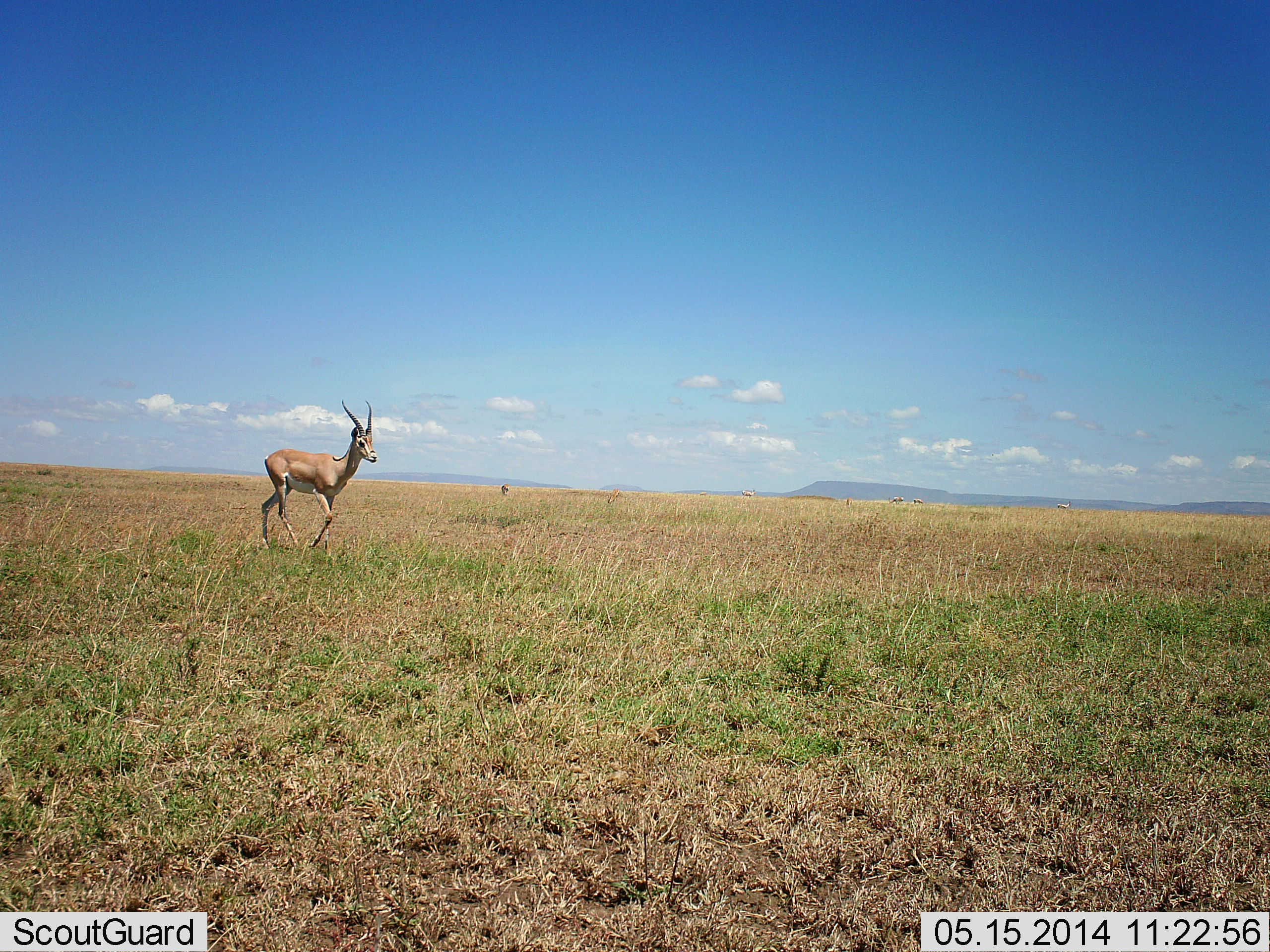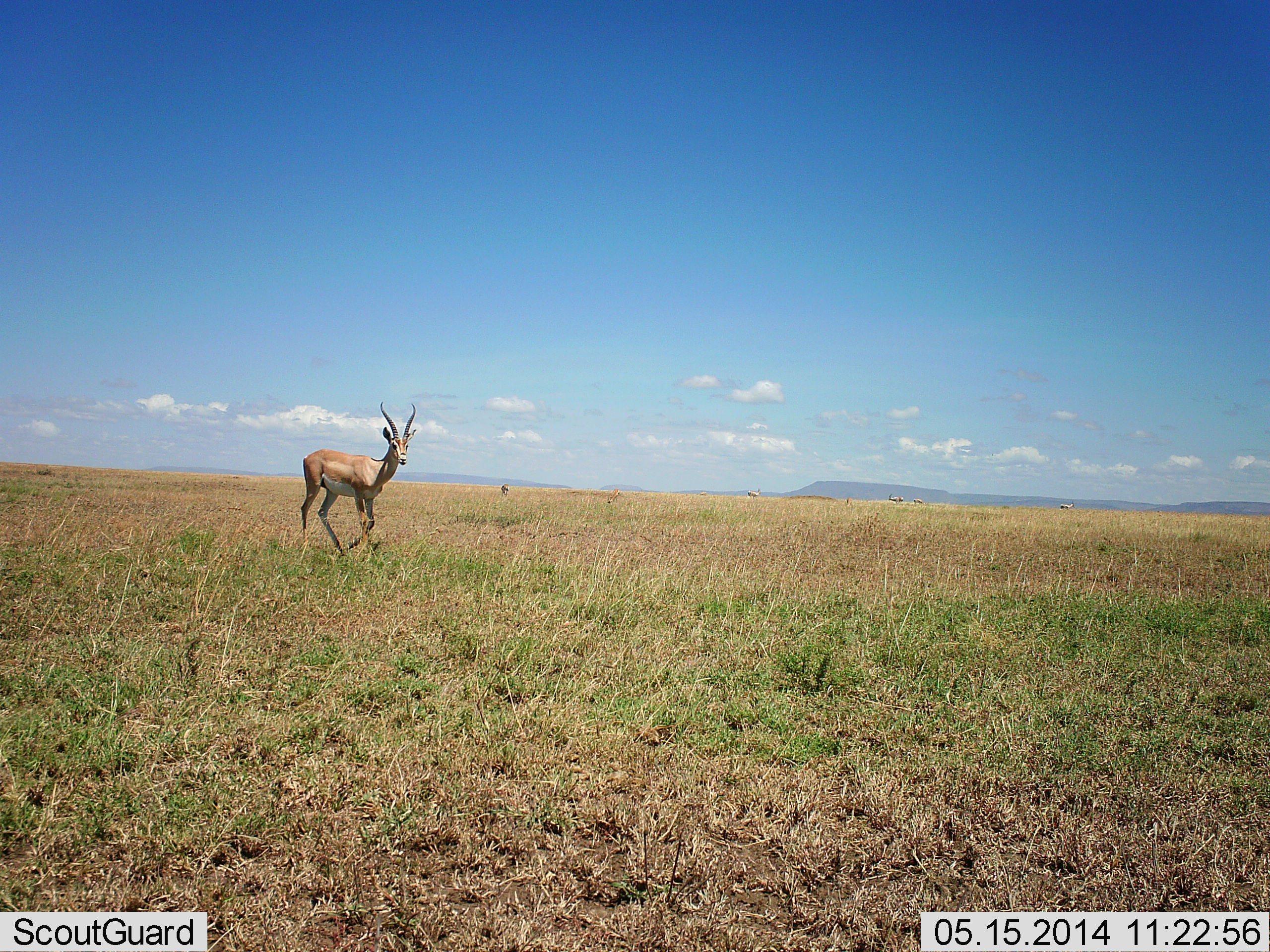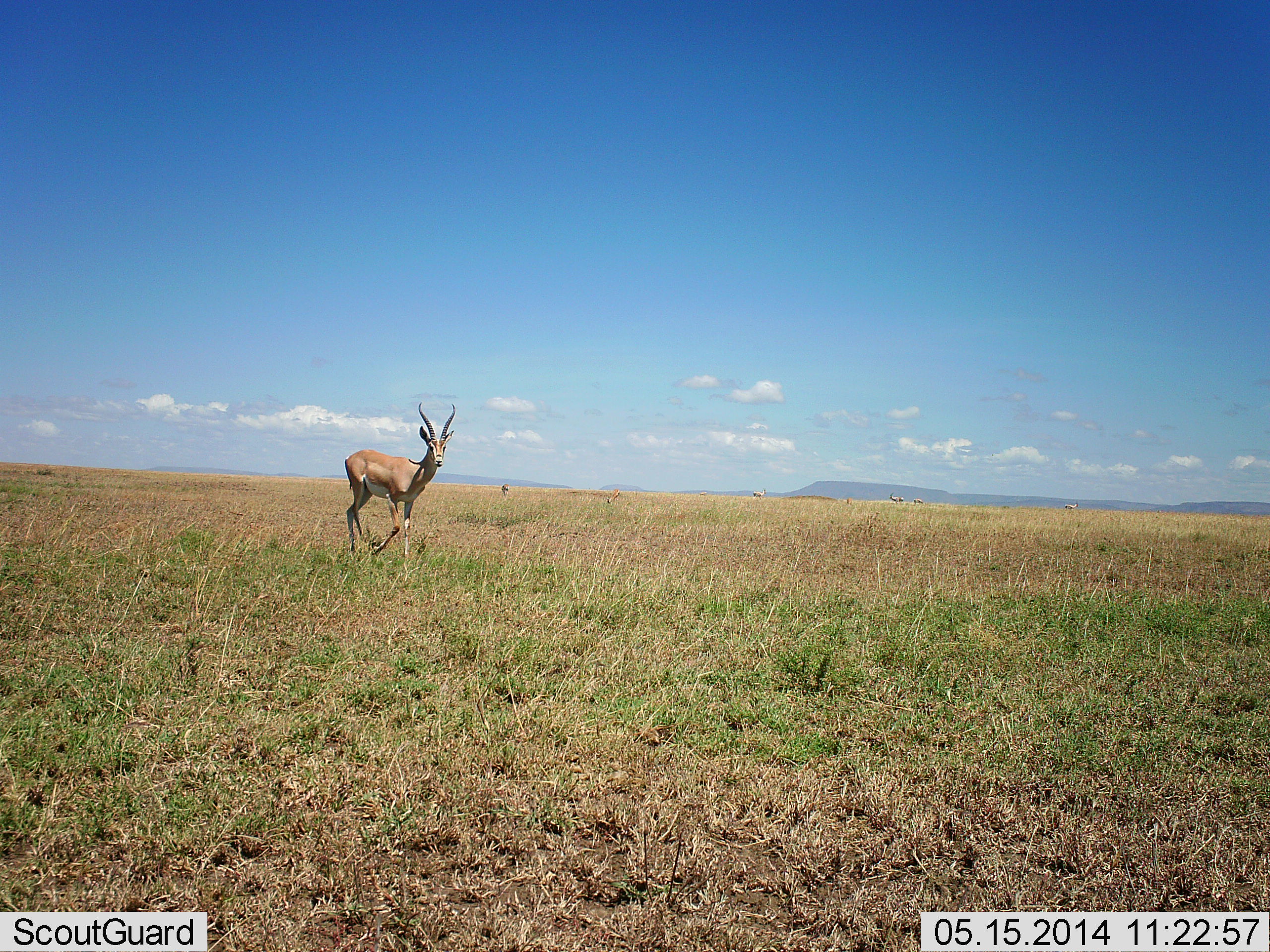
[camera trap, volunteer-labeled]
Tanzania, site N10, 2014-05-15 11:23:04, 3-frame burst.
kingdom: Animalia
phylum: Chordata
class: Mammalia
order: Artiodactyla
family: Bovidae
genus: Nanger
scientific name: Nanger granti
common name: grant's gazelle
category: gazellegrants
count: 1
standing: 0%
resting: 0%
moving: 100%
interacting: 0%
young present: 0%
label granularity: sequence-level